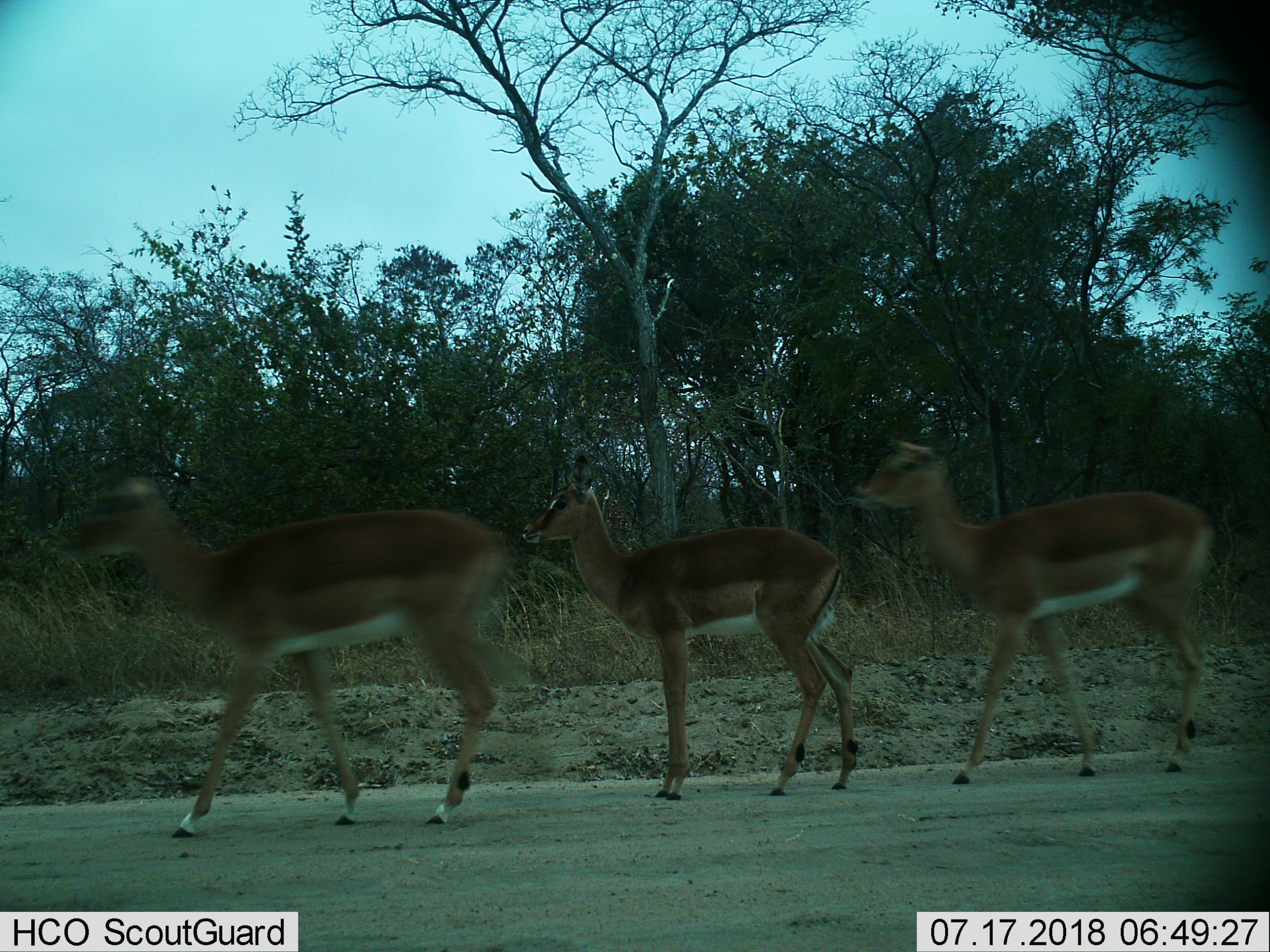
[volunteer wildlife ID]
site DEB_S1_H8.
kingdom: Animalia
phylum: Chordata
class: Mammalia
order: Artiodactyla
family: Bovidae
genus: Aepyceros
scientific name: Aepyceros melampus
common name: impala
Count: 3.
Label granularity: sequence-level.